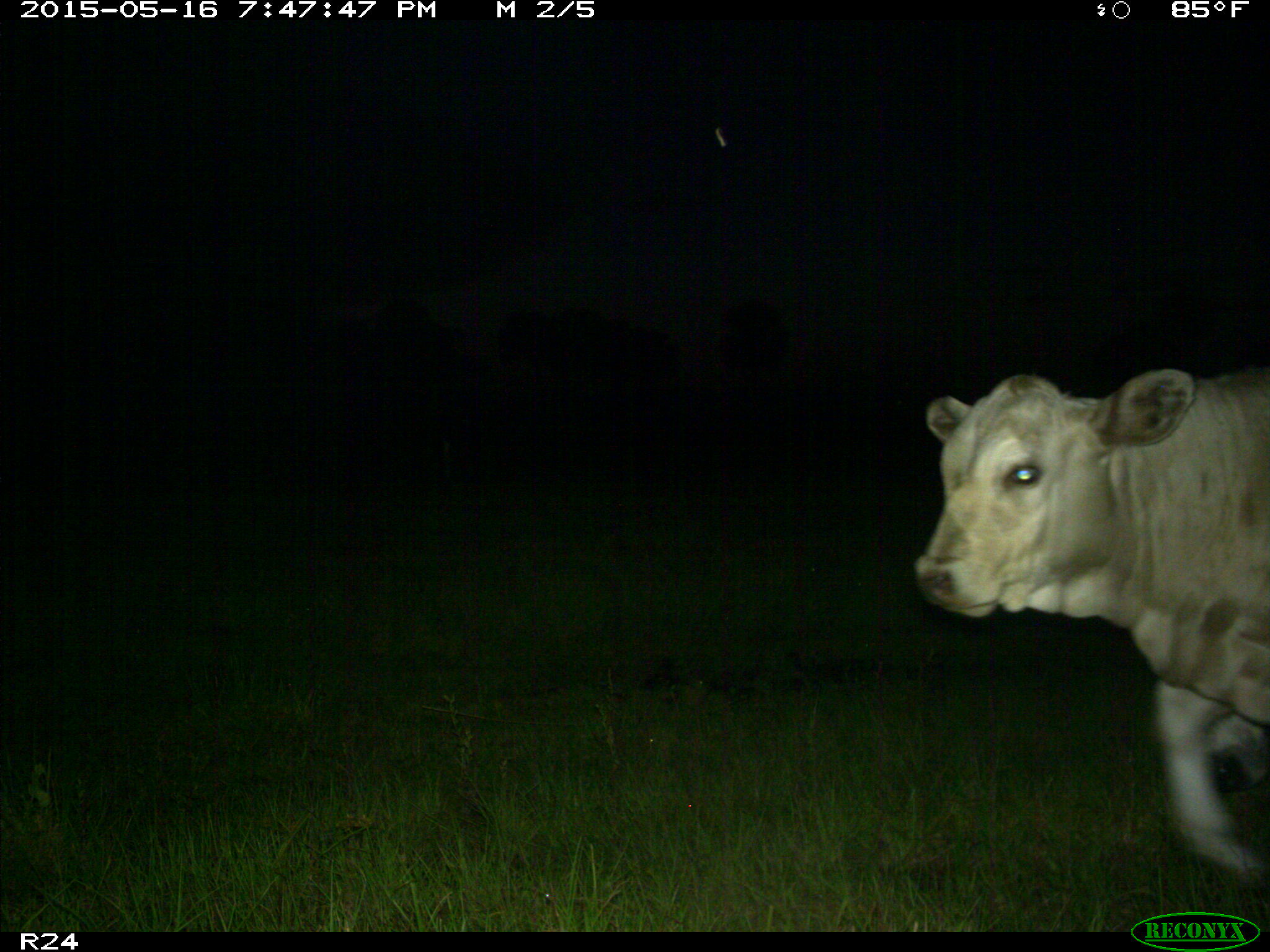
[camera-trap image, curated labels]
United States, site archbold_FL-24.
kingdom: Animalia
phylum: Chordata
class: Mammalia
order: Artiodactyla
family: Bovidae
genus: Bos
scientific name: Bos taurus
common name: domestic cow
Bos taurus (domestic cow).